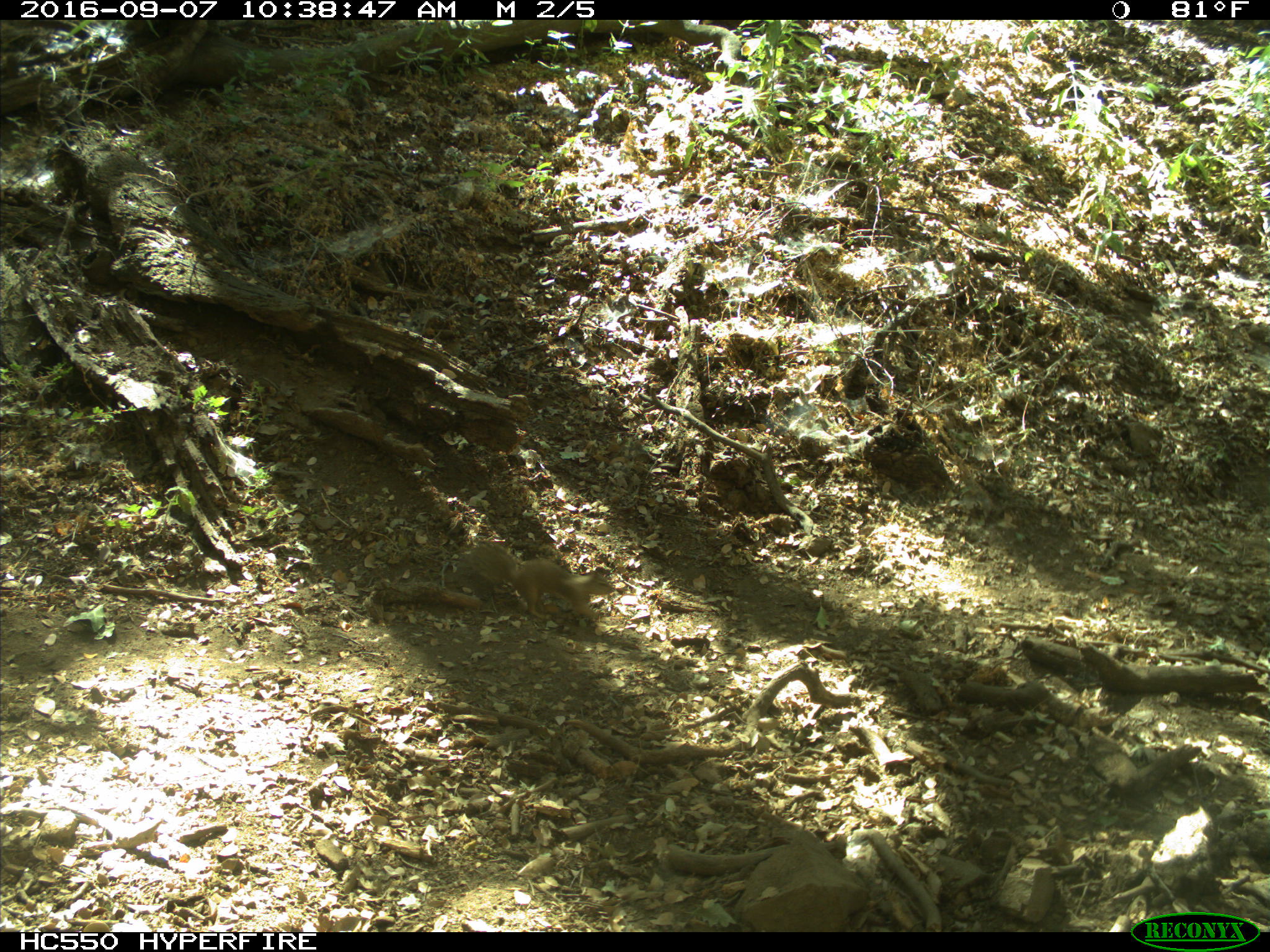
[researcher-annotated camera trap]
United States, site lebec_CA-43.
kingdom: Animalia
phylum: Chordata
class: Mammalia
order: Rodentia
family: Sciuridae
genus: Otospermophilus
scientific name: Otospermophilus beecheyi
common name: california ground squirrel